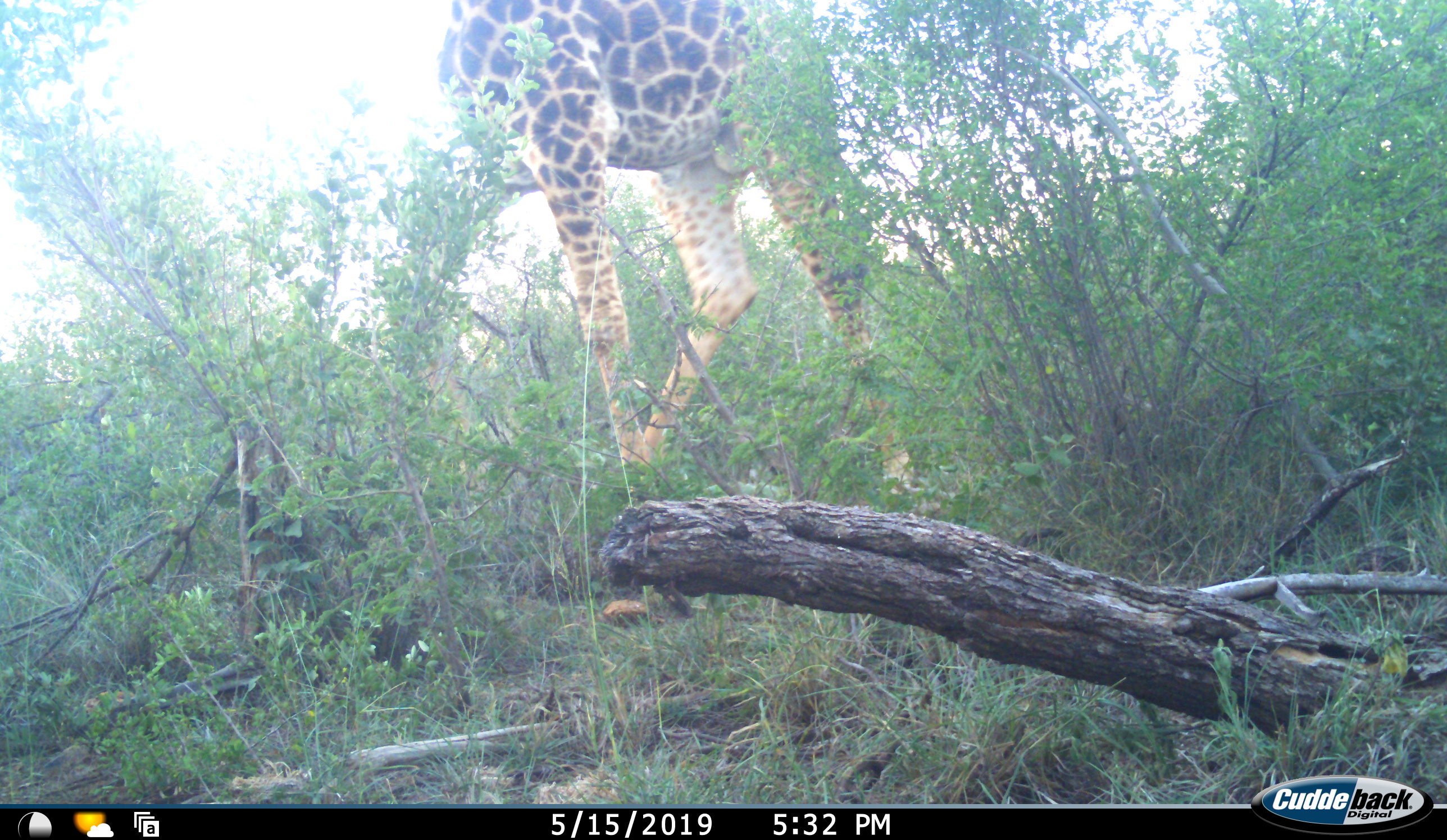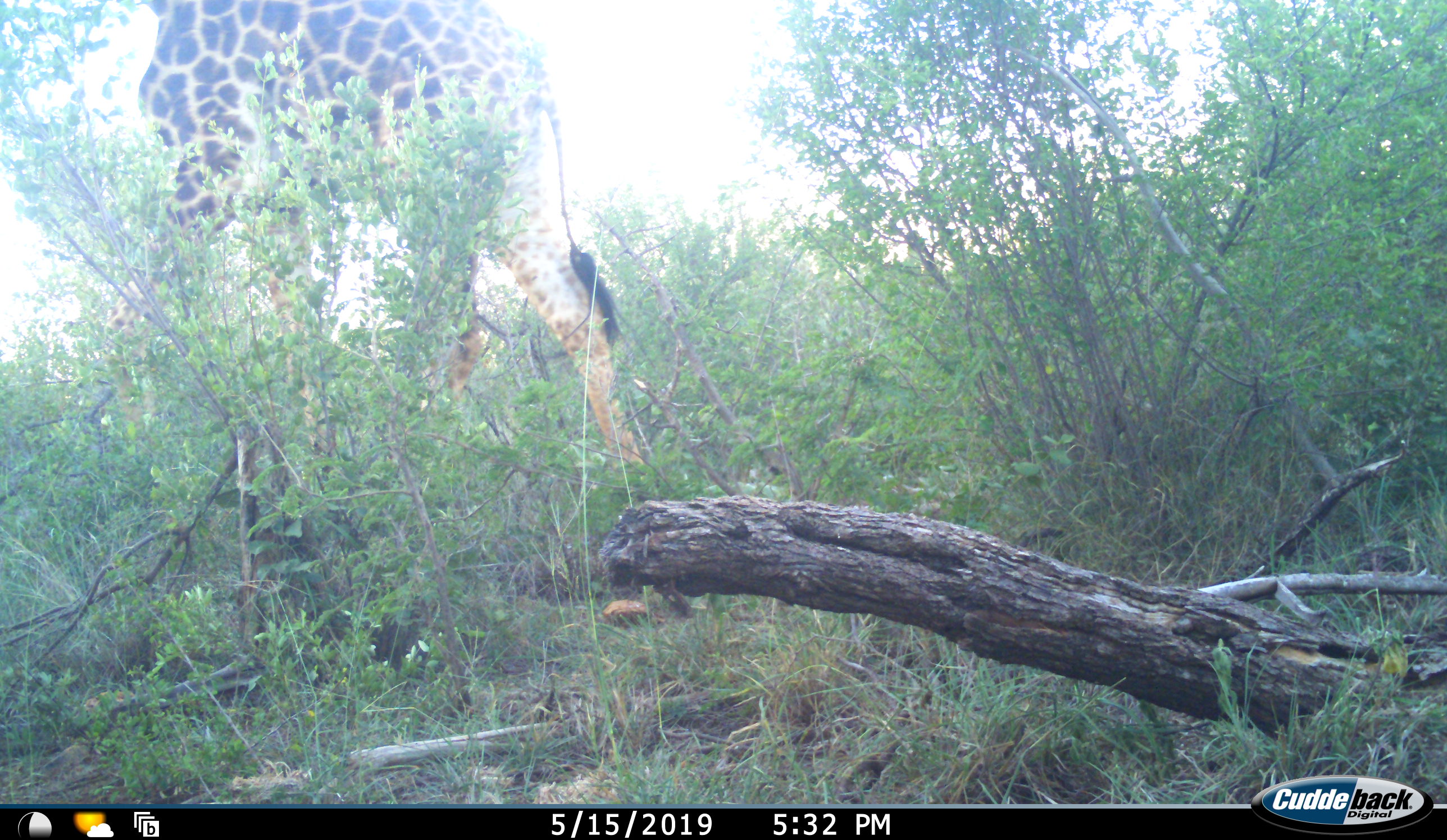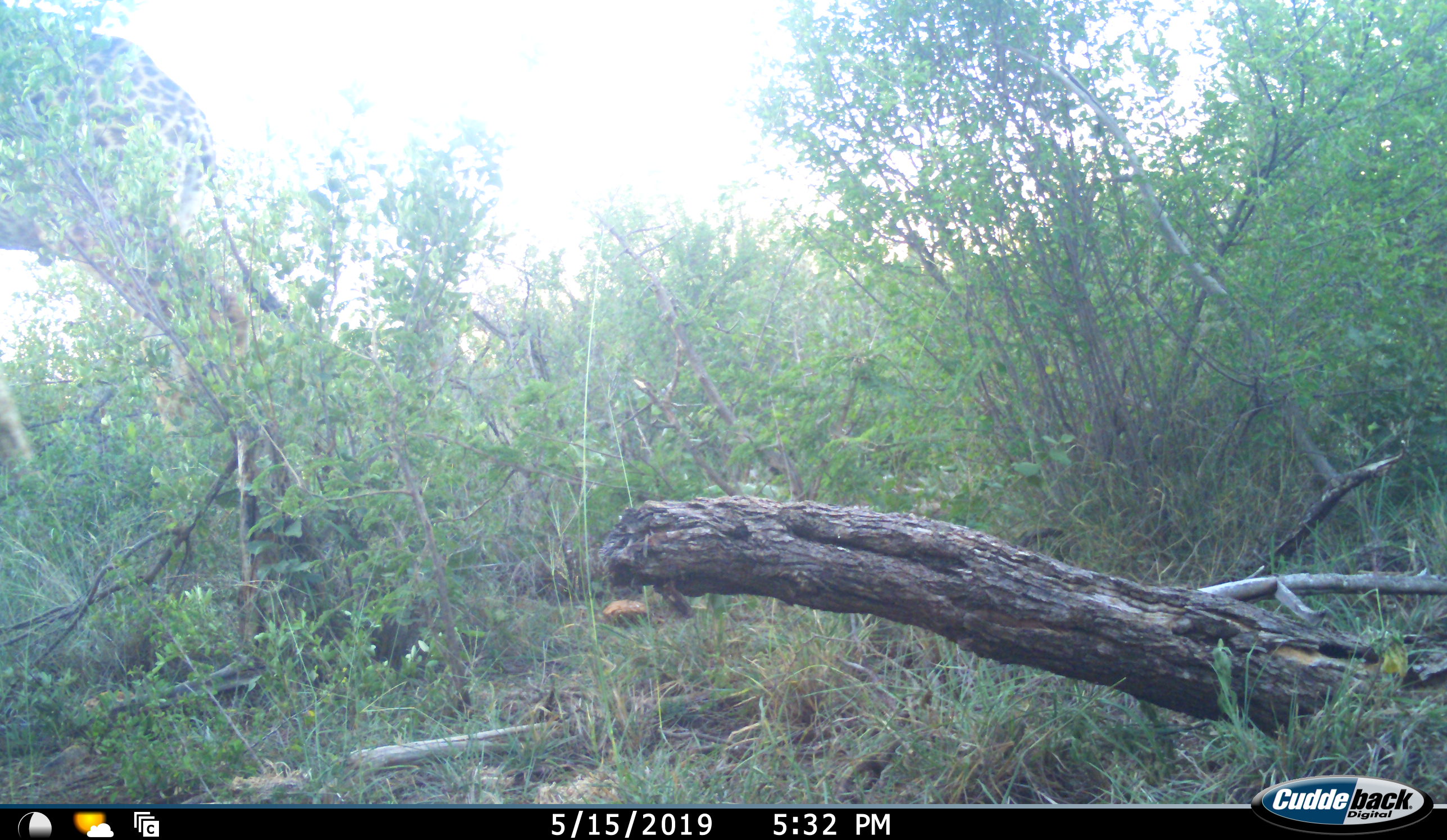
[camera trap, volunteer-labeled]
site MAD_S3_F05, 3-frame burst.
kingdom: Animalia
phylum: Chordata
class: Mammalia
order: Artiodactyla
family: Giraffidae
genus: Giraffa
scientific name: Giraffa camelopardalis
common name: giraffe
Giraffe (Giraffa camelopardalis), count 1. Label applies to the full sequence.